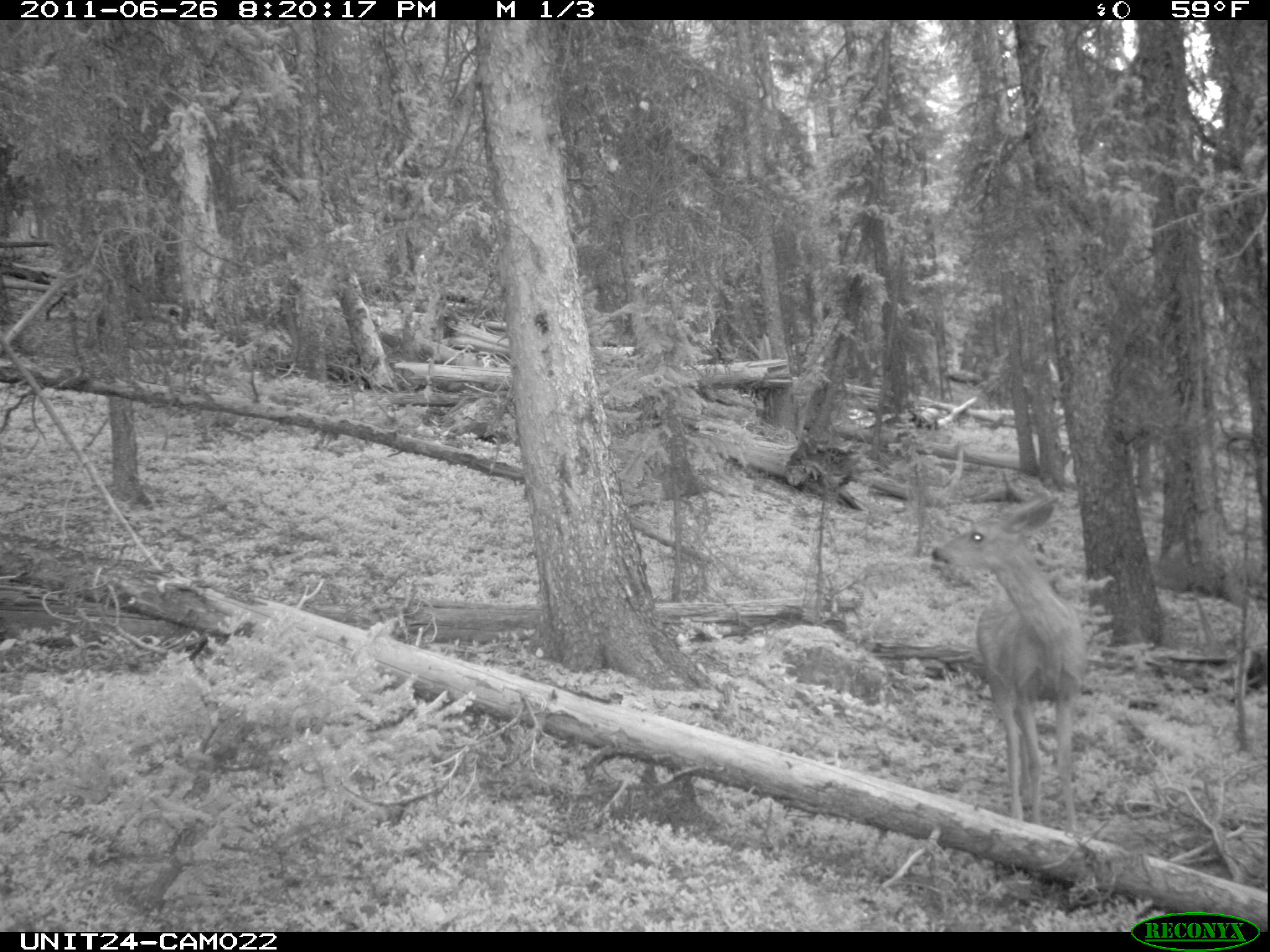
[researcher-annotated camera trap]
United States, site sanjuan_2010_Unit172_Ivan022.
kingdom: Animalia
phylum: Chordata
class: Mammalia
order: Artiodactyla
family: Cervidae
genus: Odocoileus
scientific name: Odocoileus hemionus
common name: mule deer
Odocoileus hemionus (mule deer).